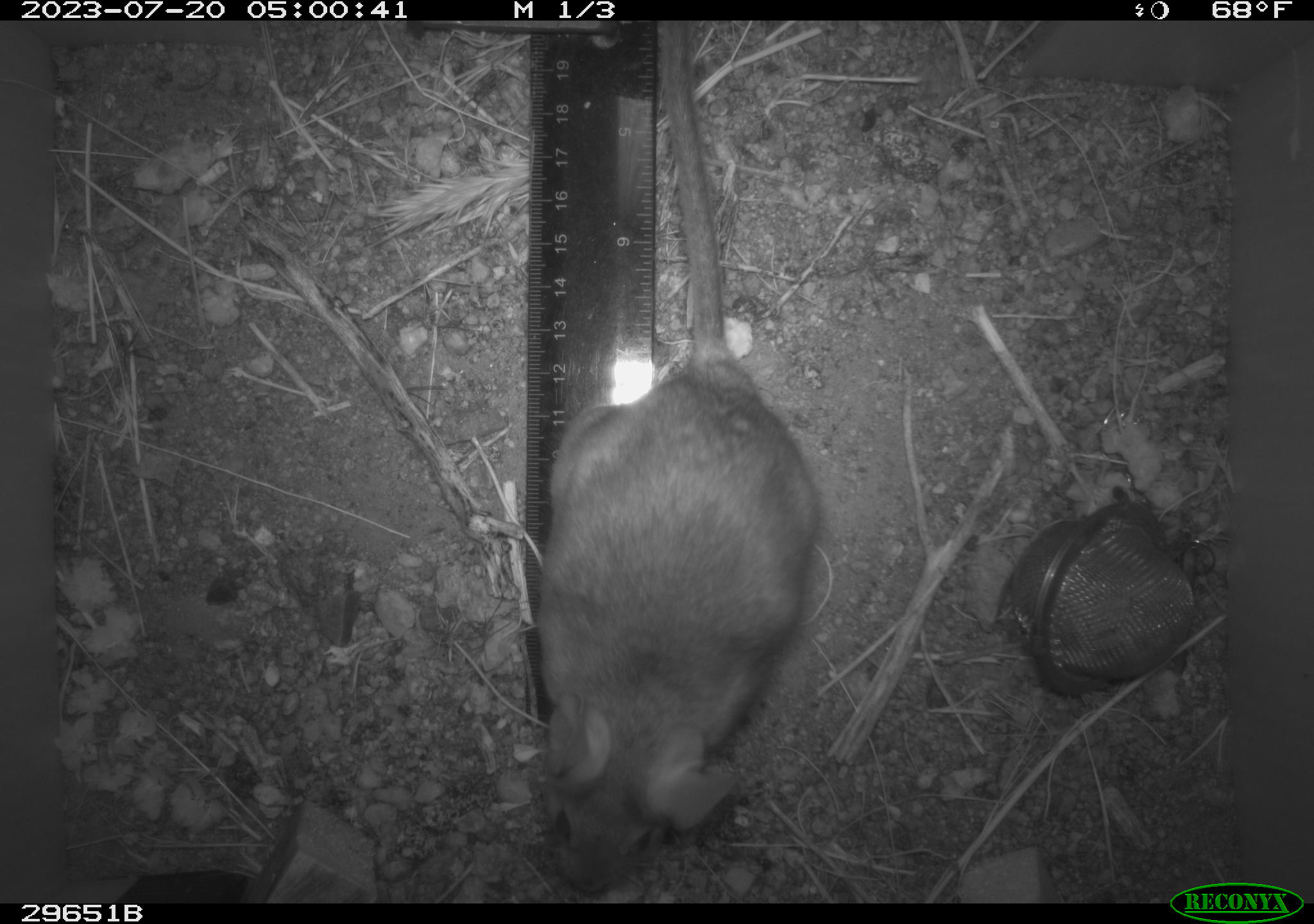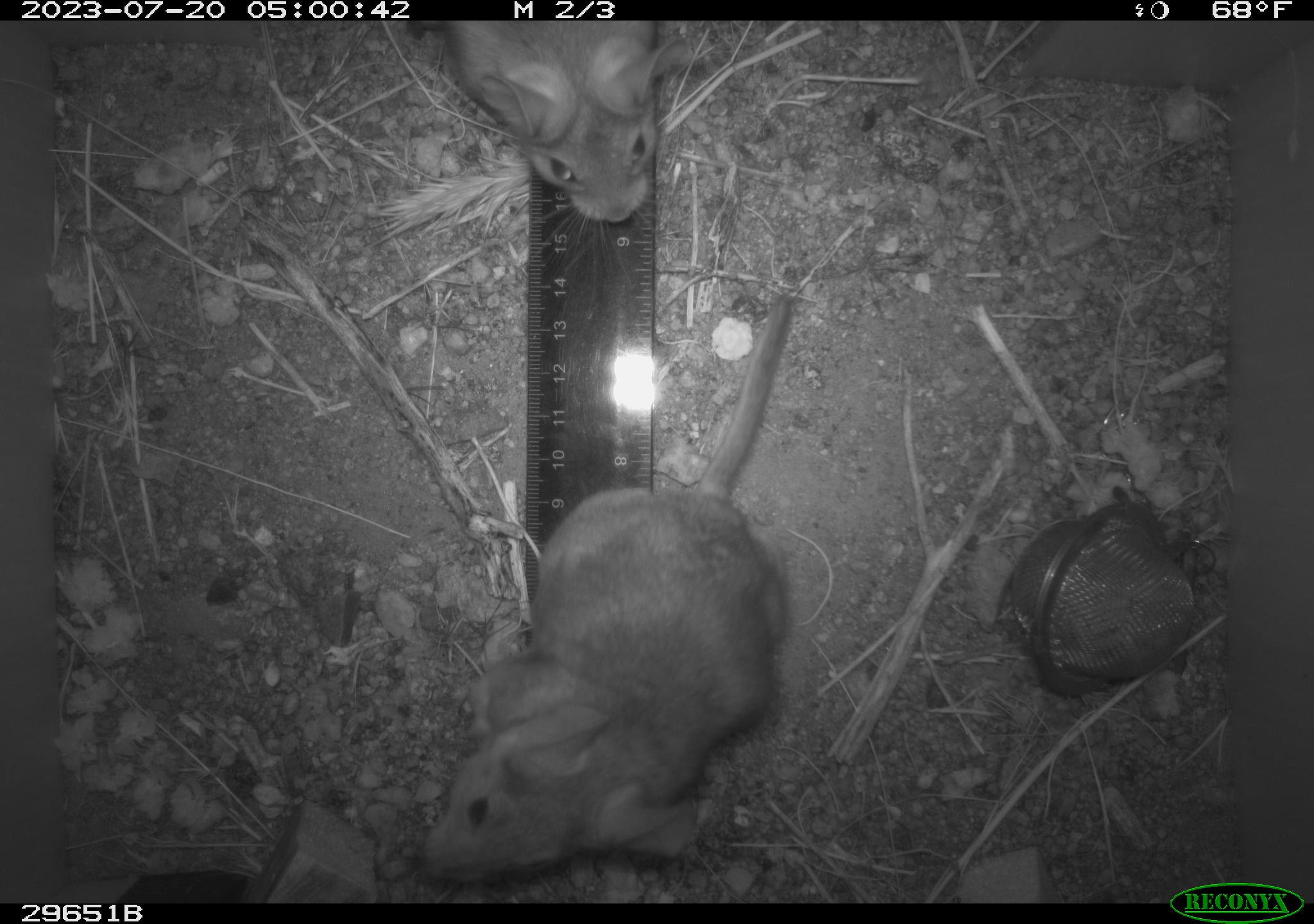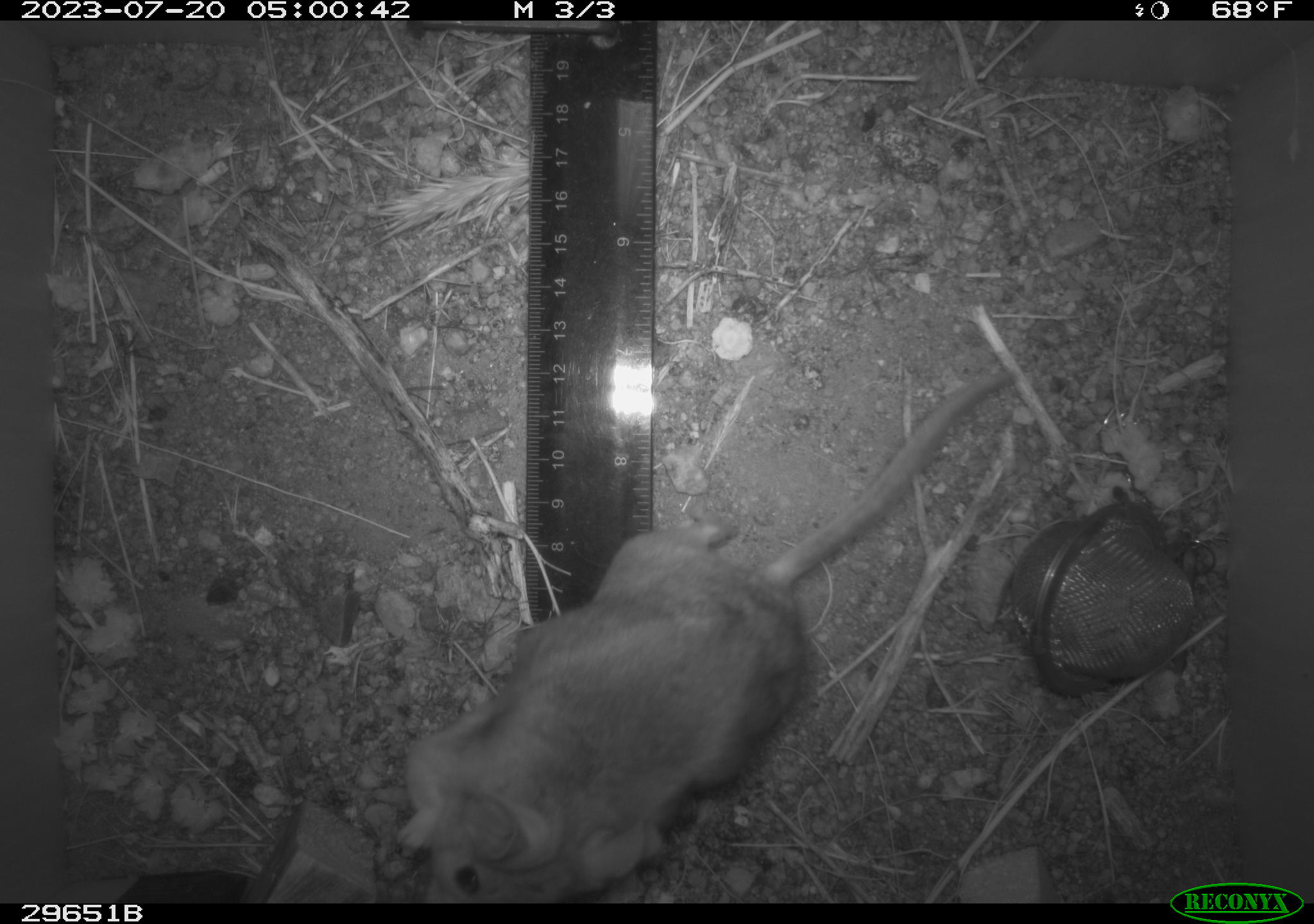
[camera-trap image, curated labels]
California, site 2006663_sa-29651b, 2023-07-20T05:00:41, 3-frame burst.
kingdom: Animalia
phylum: Chordata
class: Mammalia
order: Rodentia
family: Cricetidae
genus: Neotoma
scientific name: Neotoma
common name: pack rat or woodrat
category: neotoma species